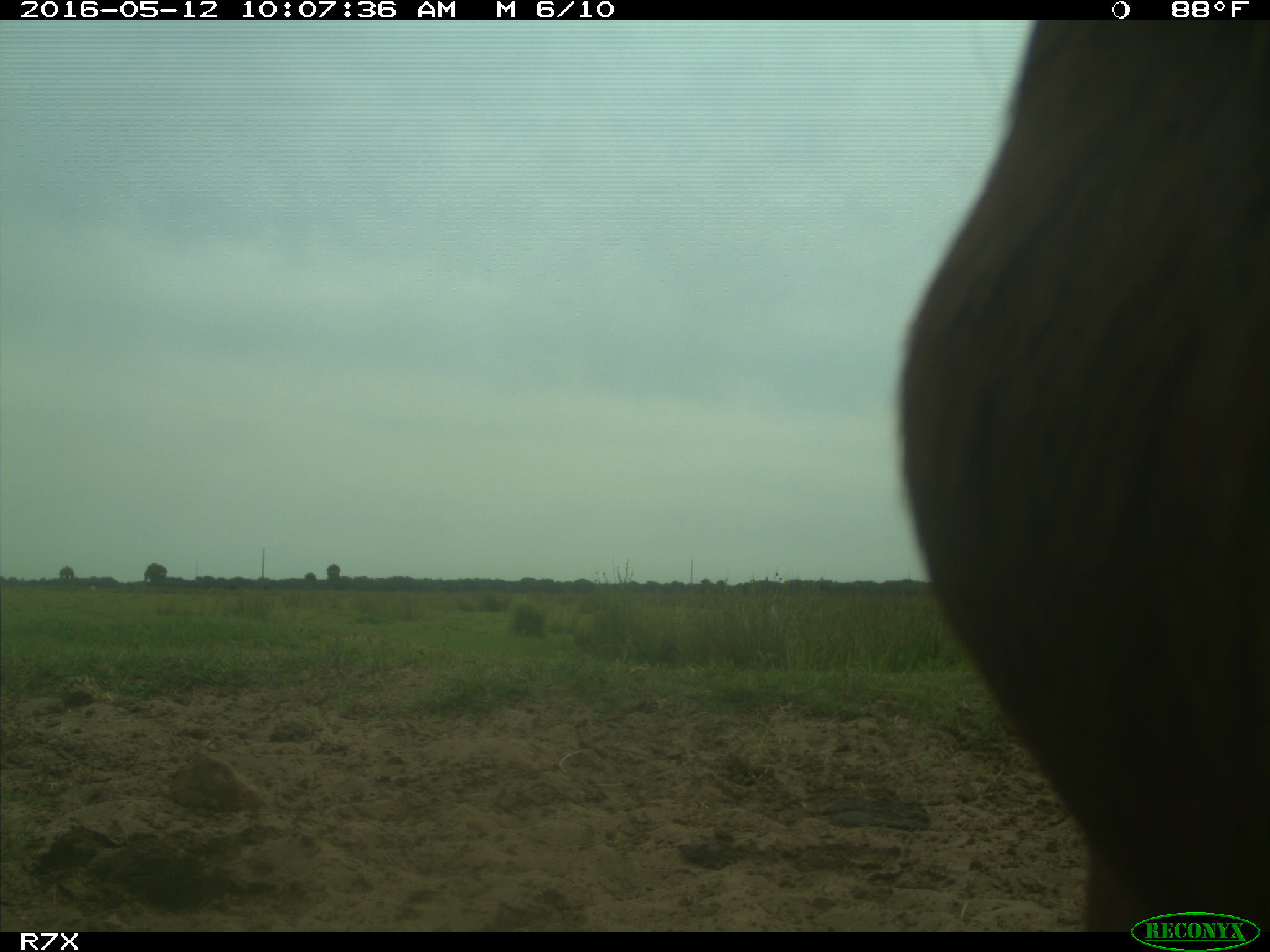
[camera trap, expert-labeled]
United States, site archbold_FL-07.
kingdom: Animalia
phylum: Chordata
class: Mammalia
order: Artiodactyla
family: Bovidae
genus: Bos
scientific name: Bos taurus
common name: domestic cow